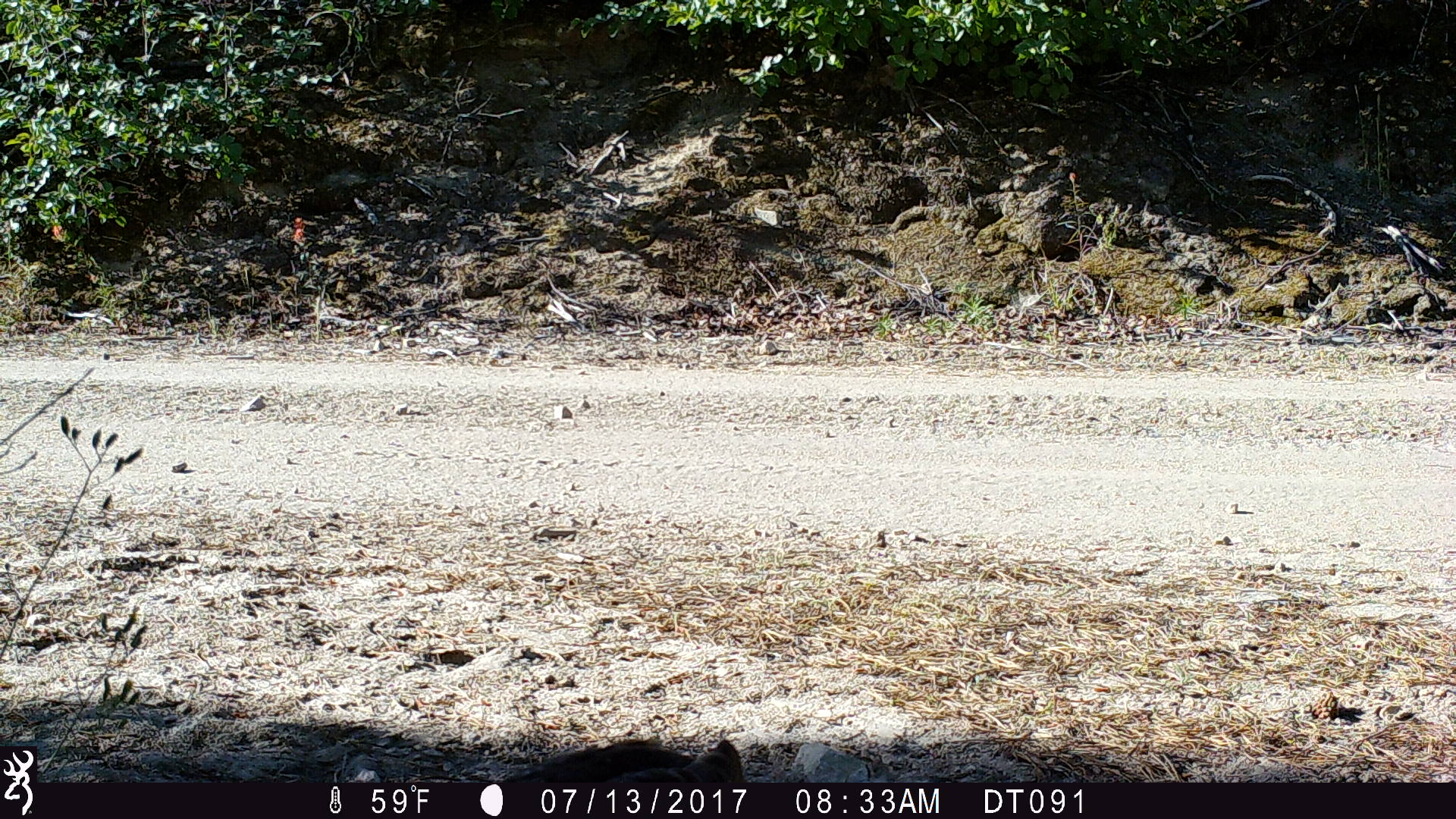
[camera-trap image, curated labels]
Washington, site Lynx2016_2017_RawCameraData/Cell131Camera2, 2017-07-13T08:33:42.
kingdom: Animalia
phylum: Chordata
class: Aves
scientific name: Aves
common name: birds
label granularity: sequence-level